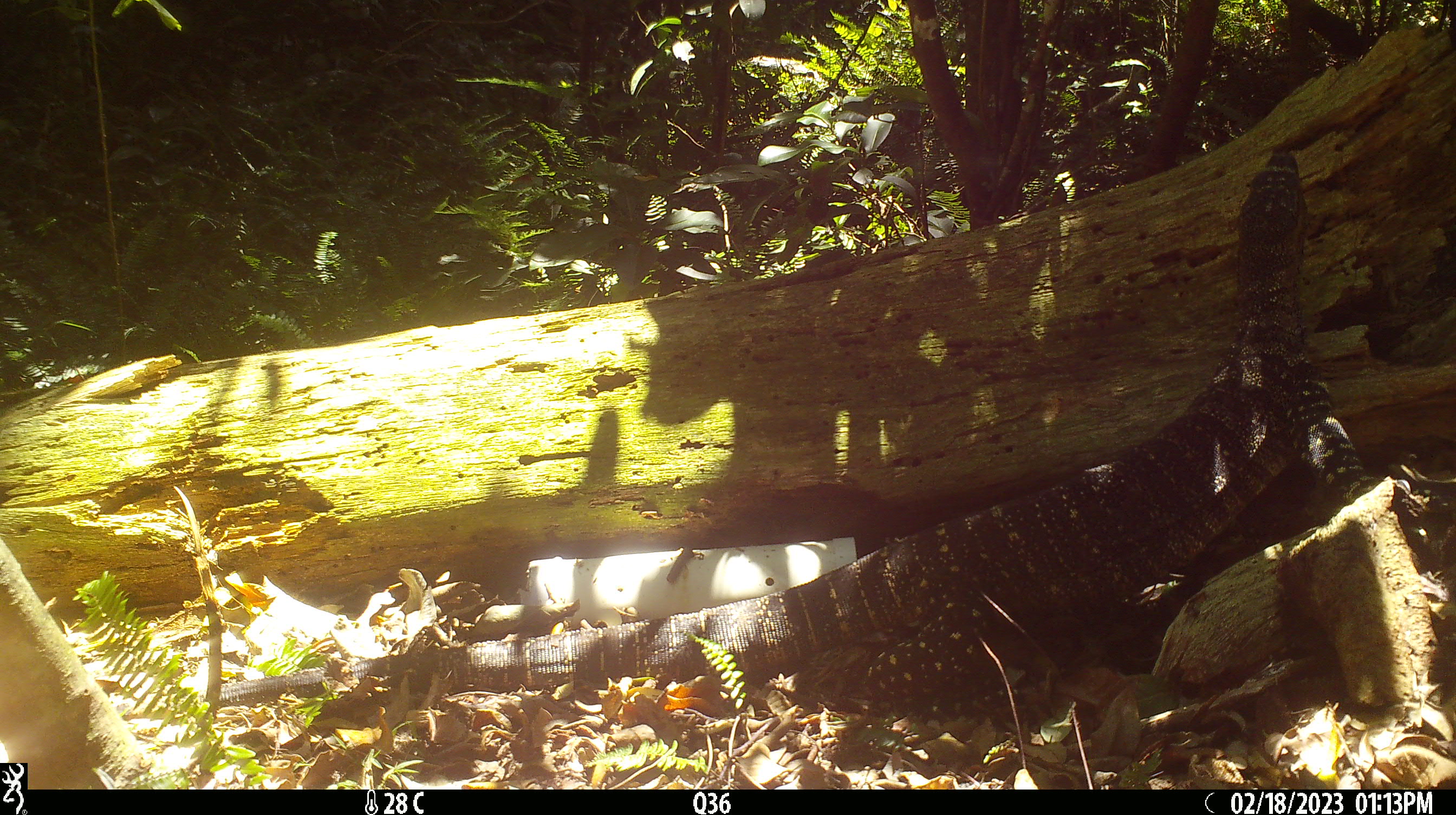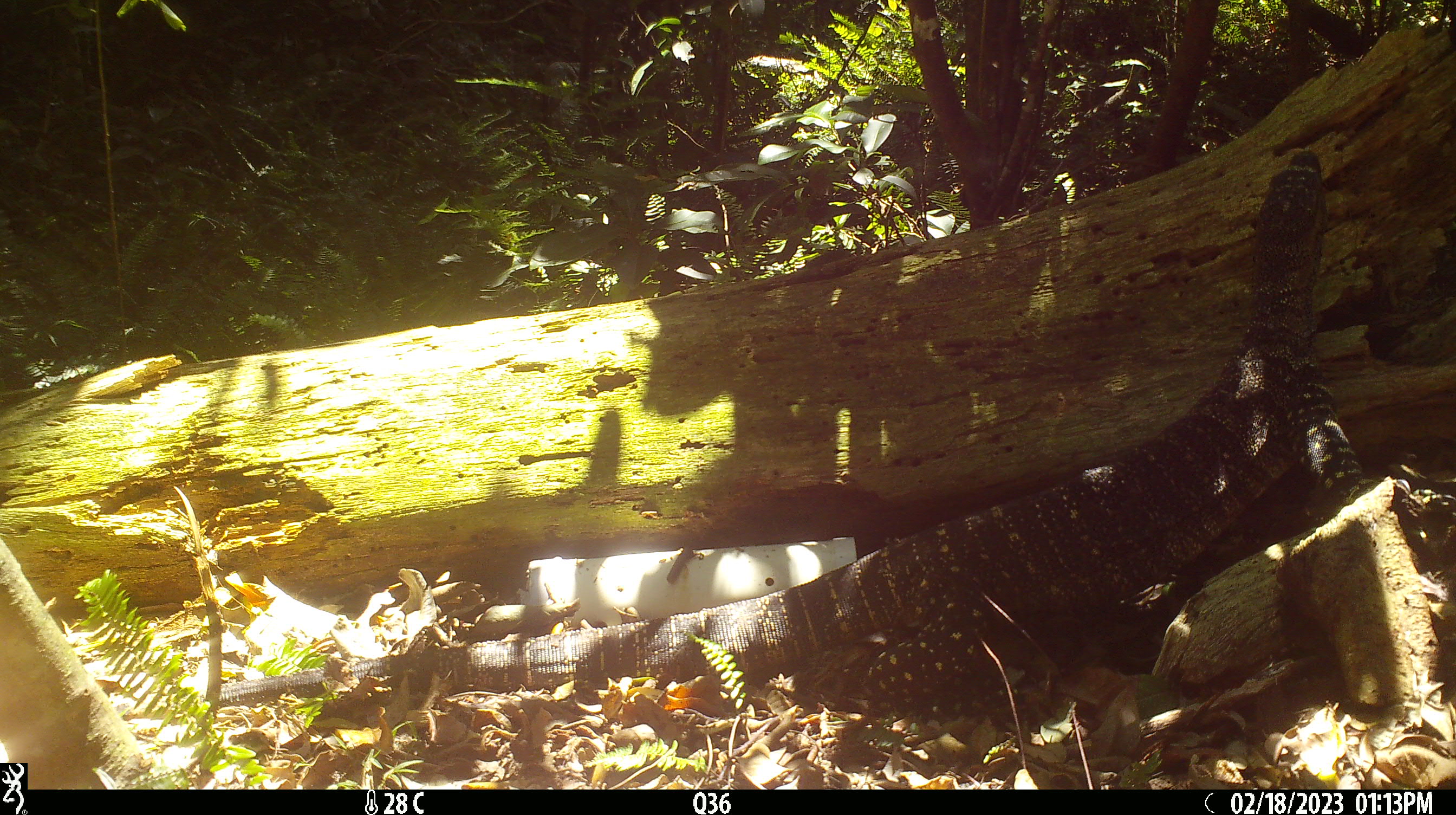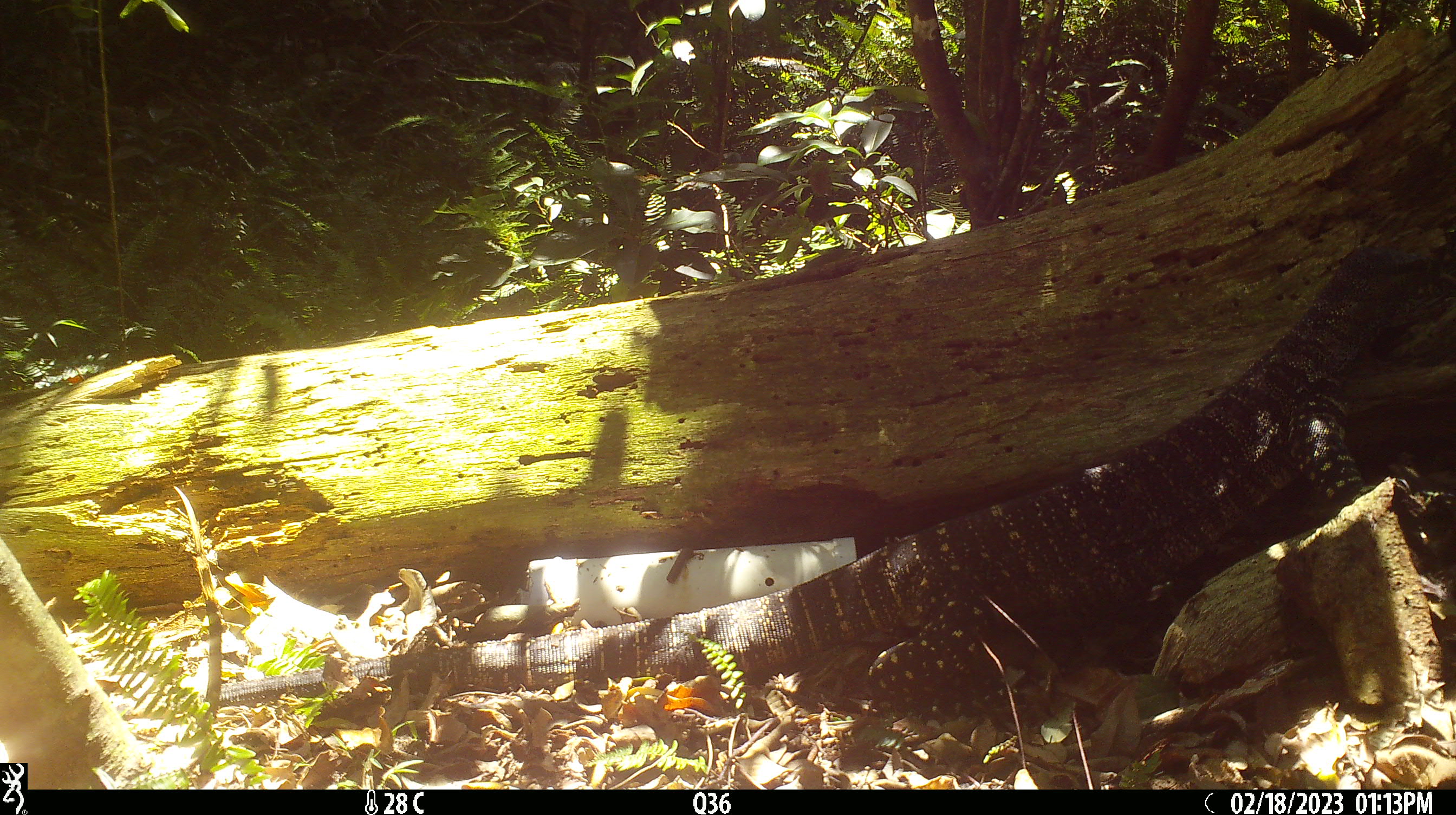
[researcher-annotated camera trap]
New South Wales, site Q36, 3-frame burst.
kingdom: Animalia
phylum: Chordata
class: Reptilia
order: Squamata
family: Varanidae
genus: Varanus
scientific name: Varanus varius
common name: lace monitor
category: goanna